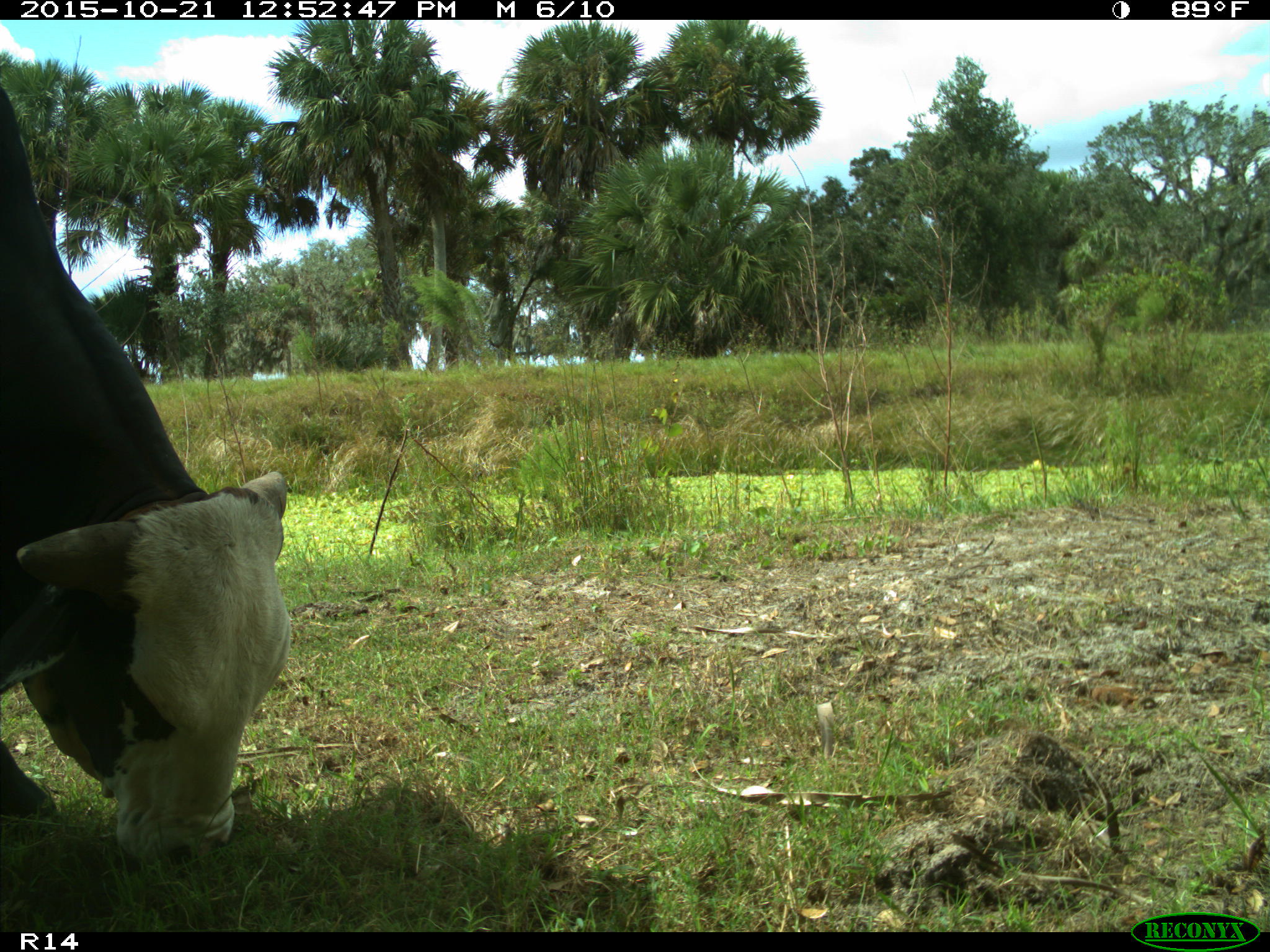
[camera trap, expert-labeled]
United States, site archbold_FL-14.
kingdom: Animalia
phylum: Chordata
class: Mammalia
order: Artiodactyla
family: Bovidae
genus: Bos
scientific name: Bos taurus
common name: domestic cow